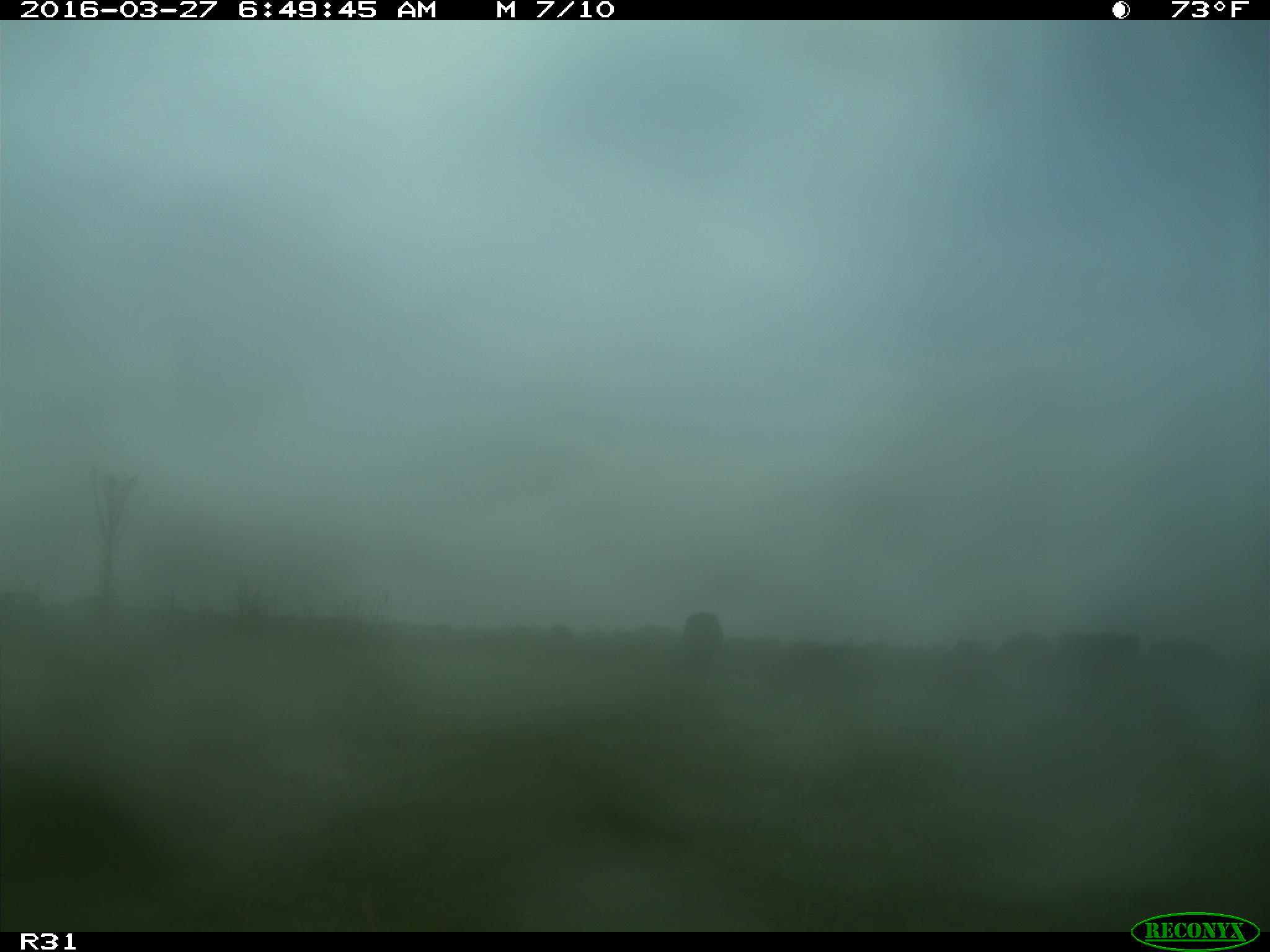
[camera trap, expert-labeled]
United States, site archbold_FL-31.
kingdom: Animalia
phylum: Chordata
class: Mammalia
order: Artiodactyla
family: Bovidae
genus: Bos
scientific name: Bos taurus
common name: domestic cow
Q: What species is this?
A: Bos taurus (domestic cow).